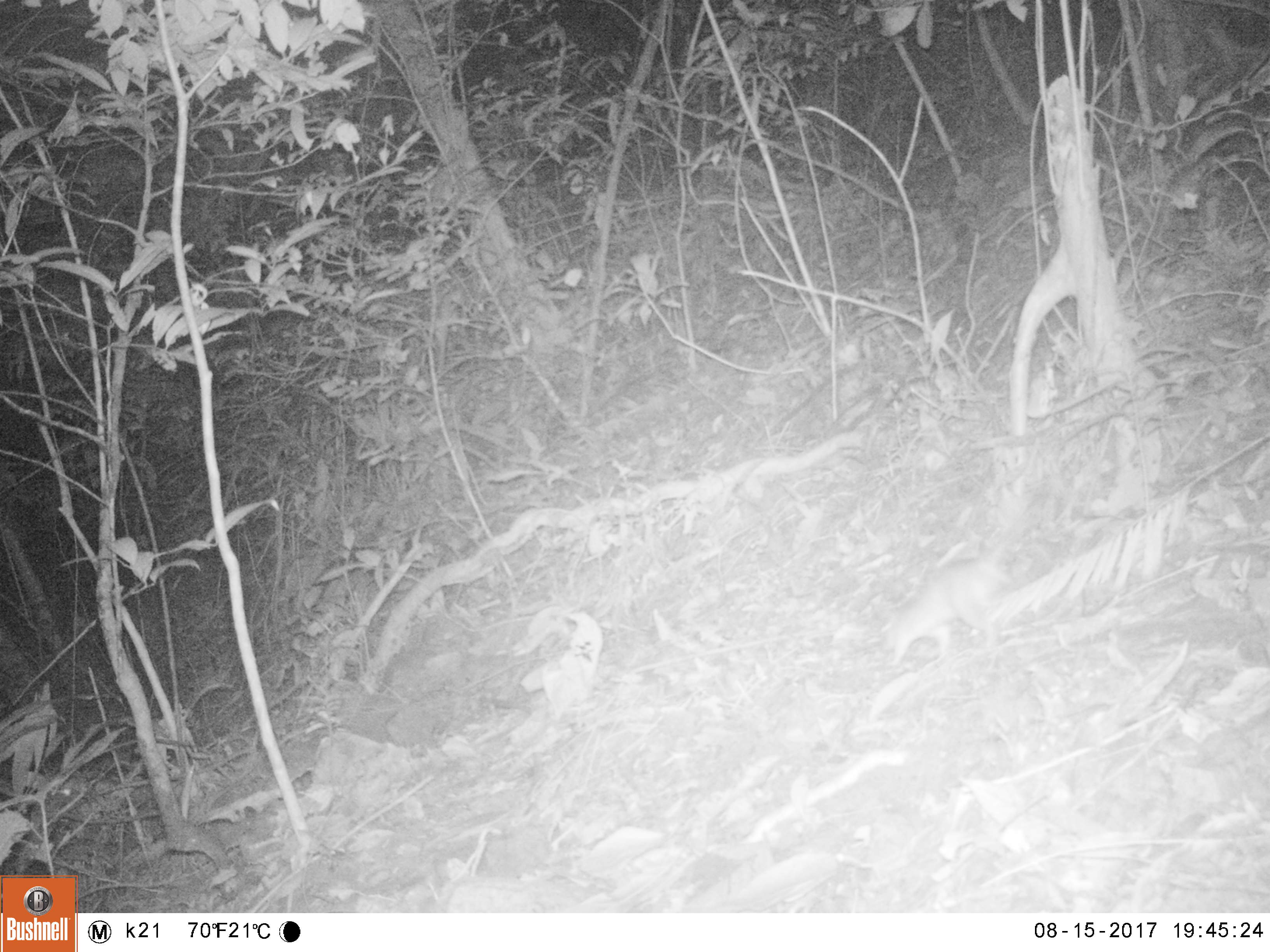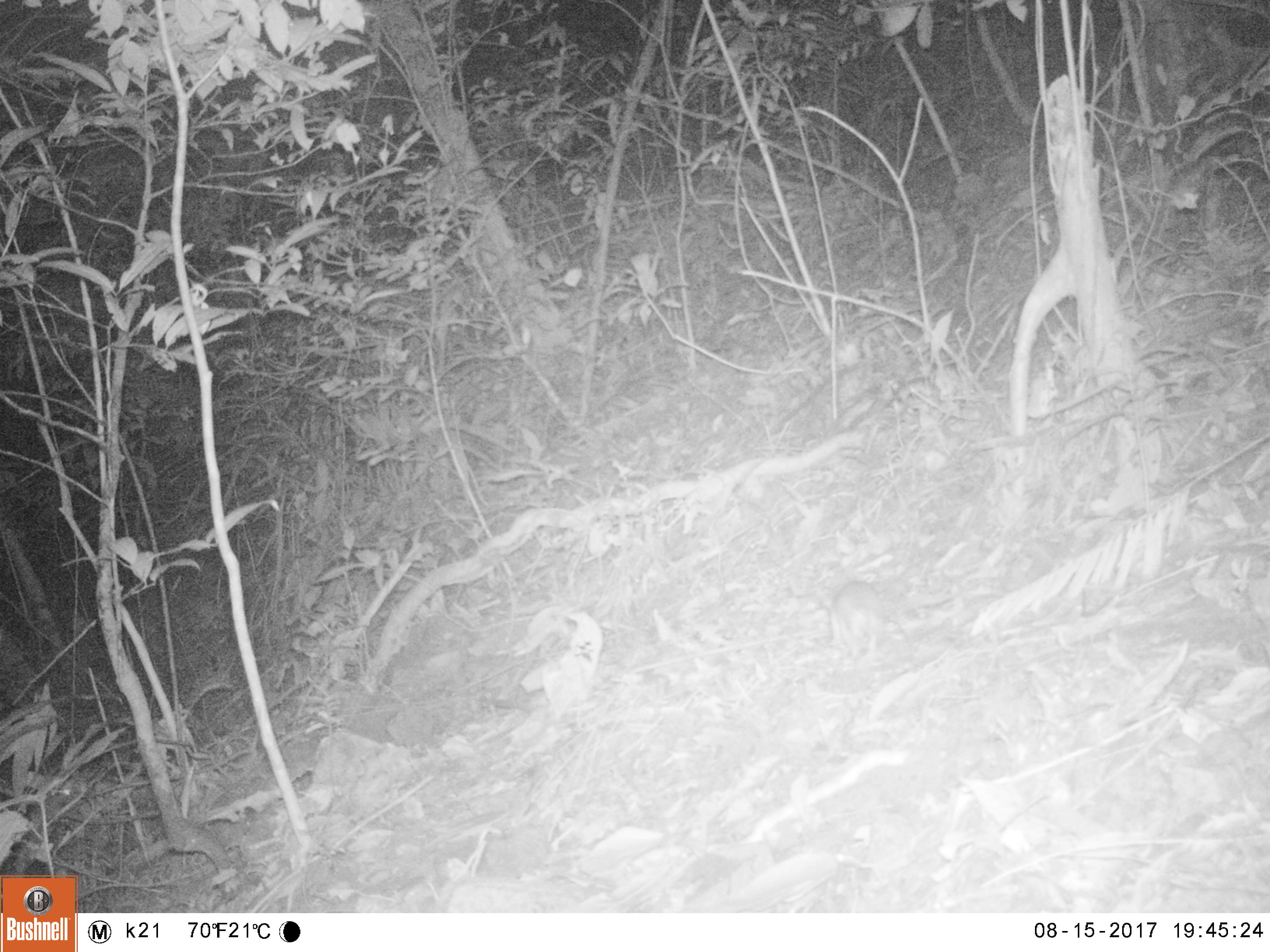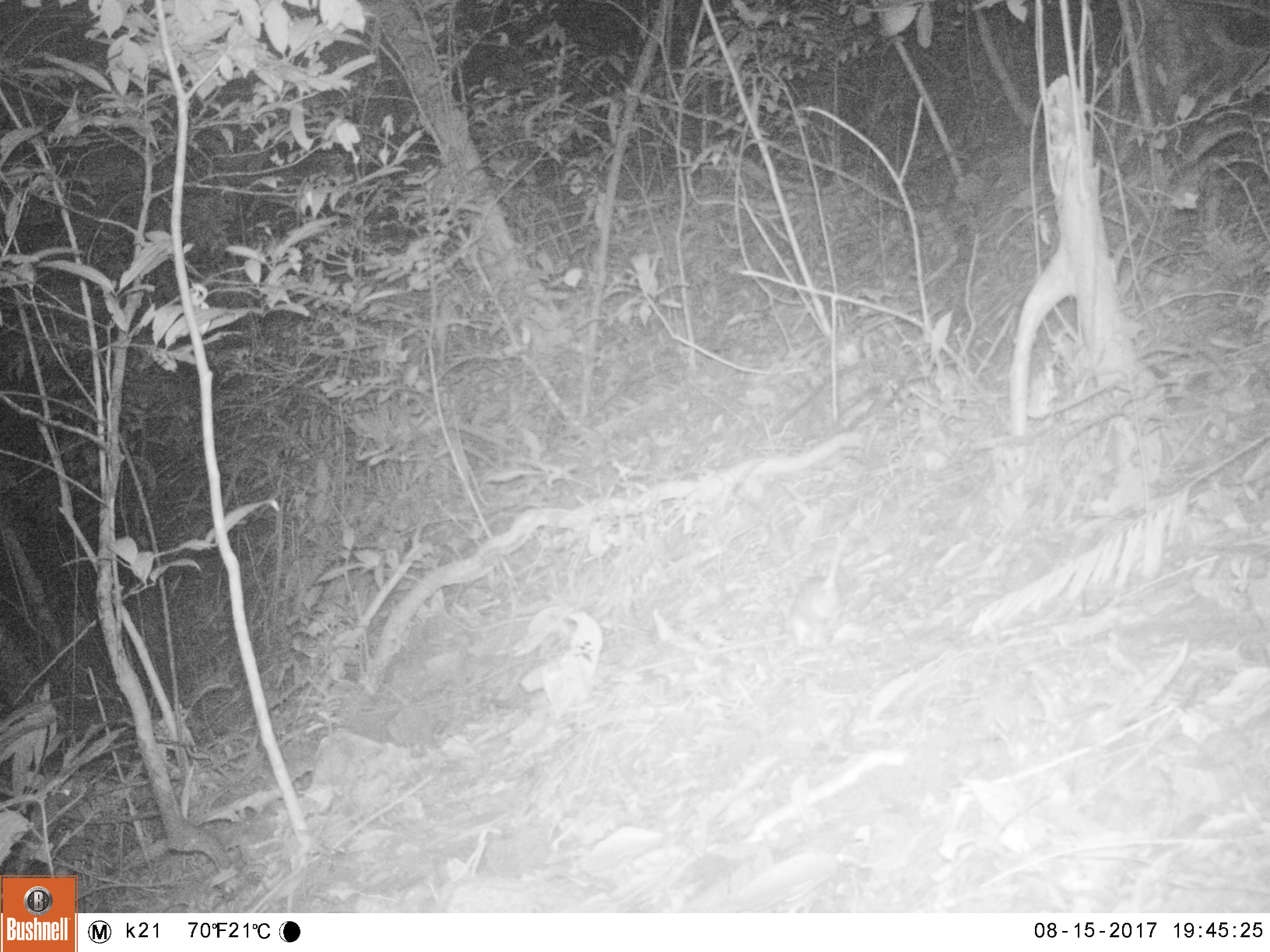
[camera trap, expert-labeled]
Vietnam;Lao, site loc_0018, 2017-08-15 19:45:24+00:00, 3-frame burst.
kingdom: Animalia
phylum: Chordata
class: Mammalia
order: Rodentia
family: Muridae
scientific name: Muridae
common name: old-world mice and rats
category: unidentified murid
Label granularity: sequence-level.